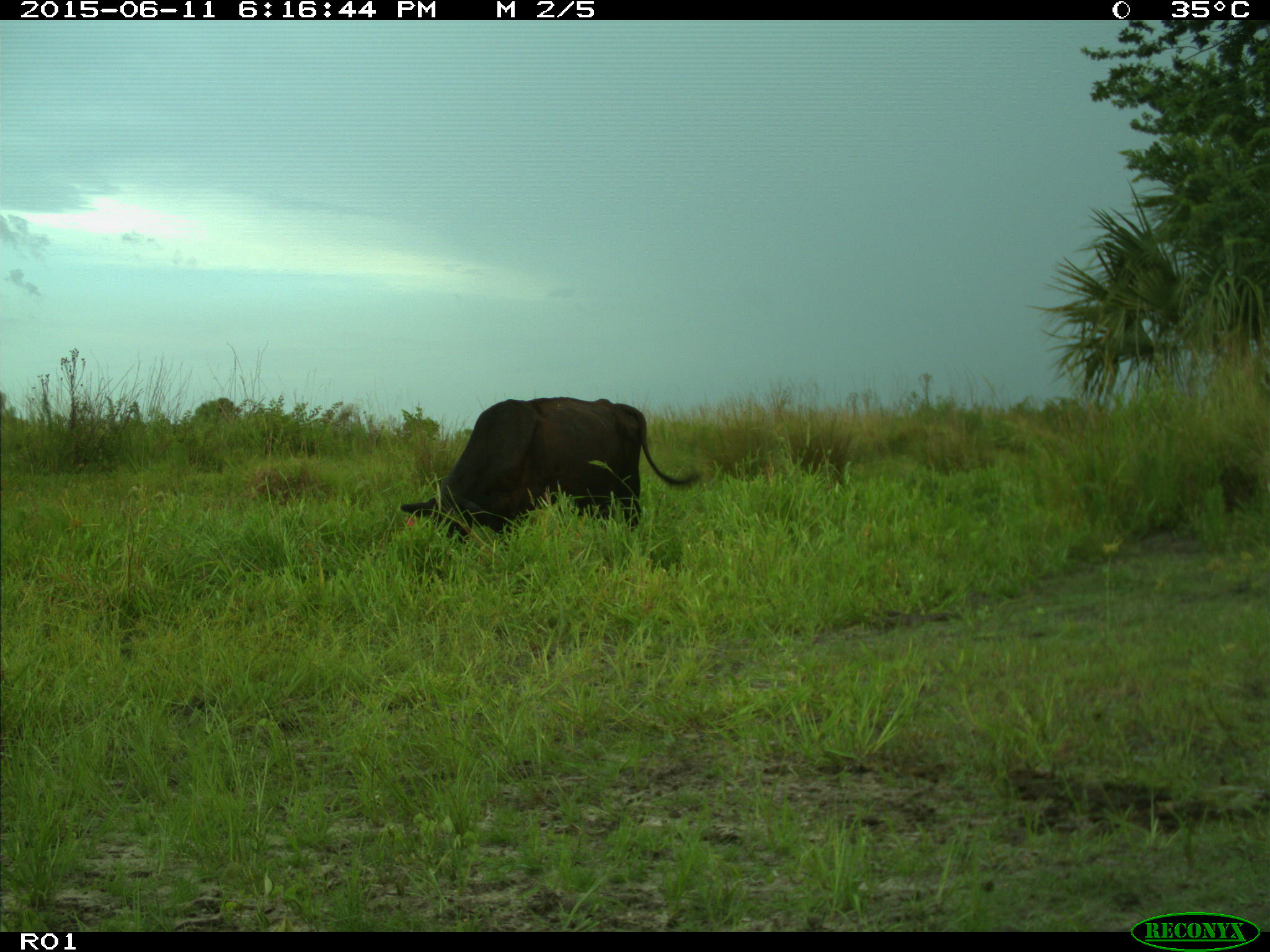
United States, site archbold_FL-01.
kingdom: Animalia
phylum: Chordata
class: Mammalia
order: Artiodactyla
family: Bovidae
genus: Bos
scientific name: Bos taurus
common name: domestic cow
Bos taurus (domestic cow).